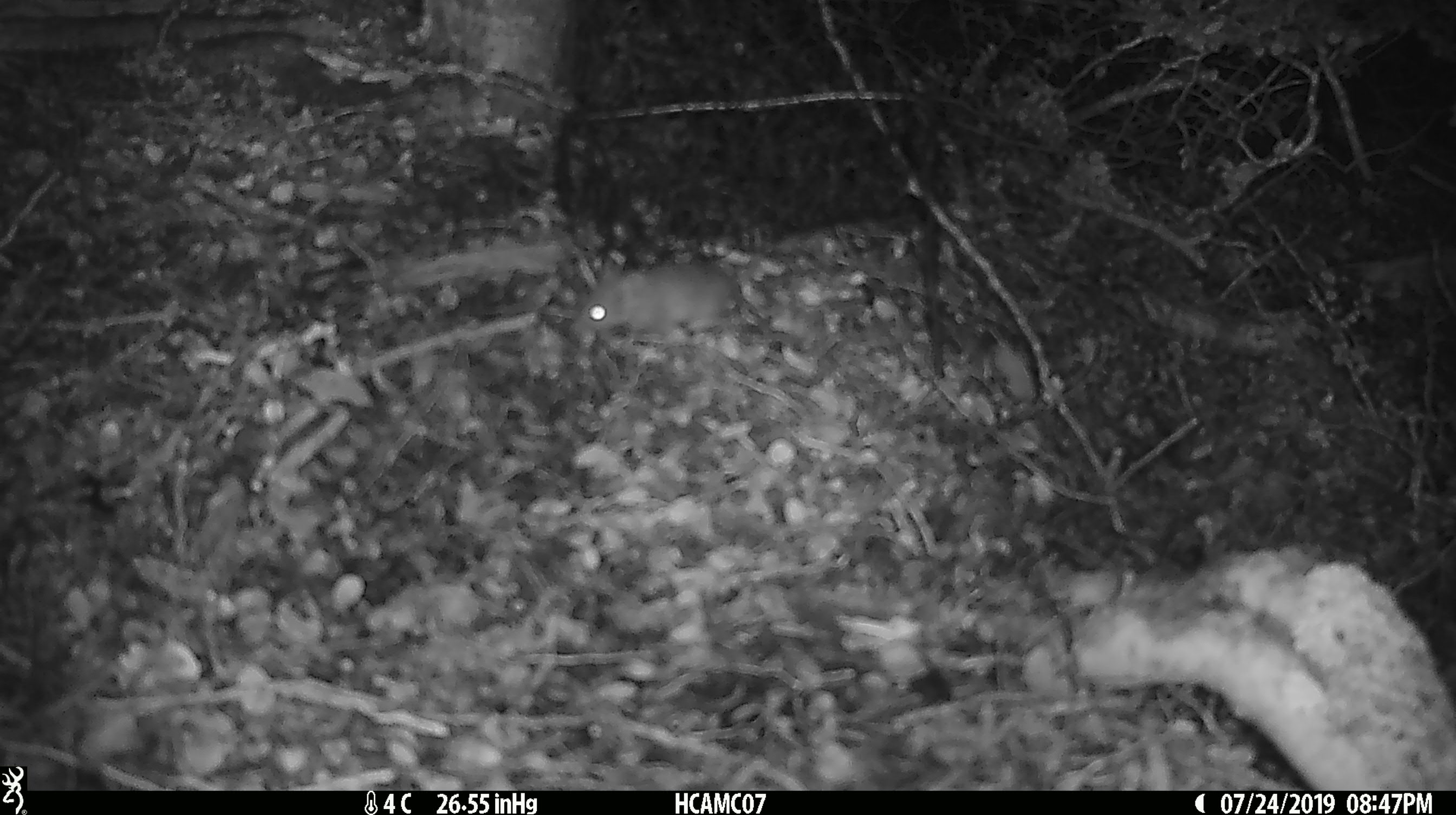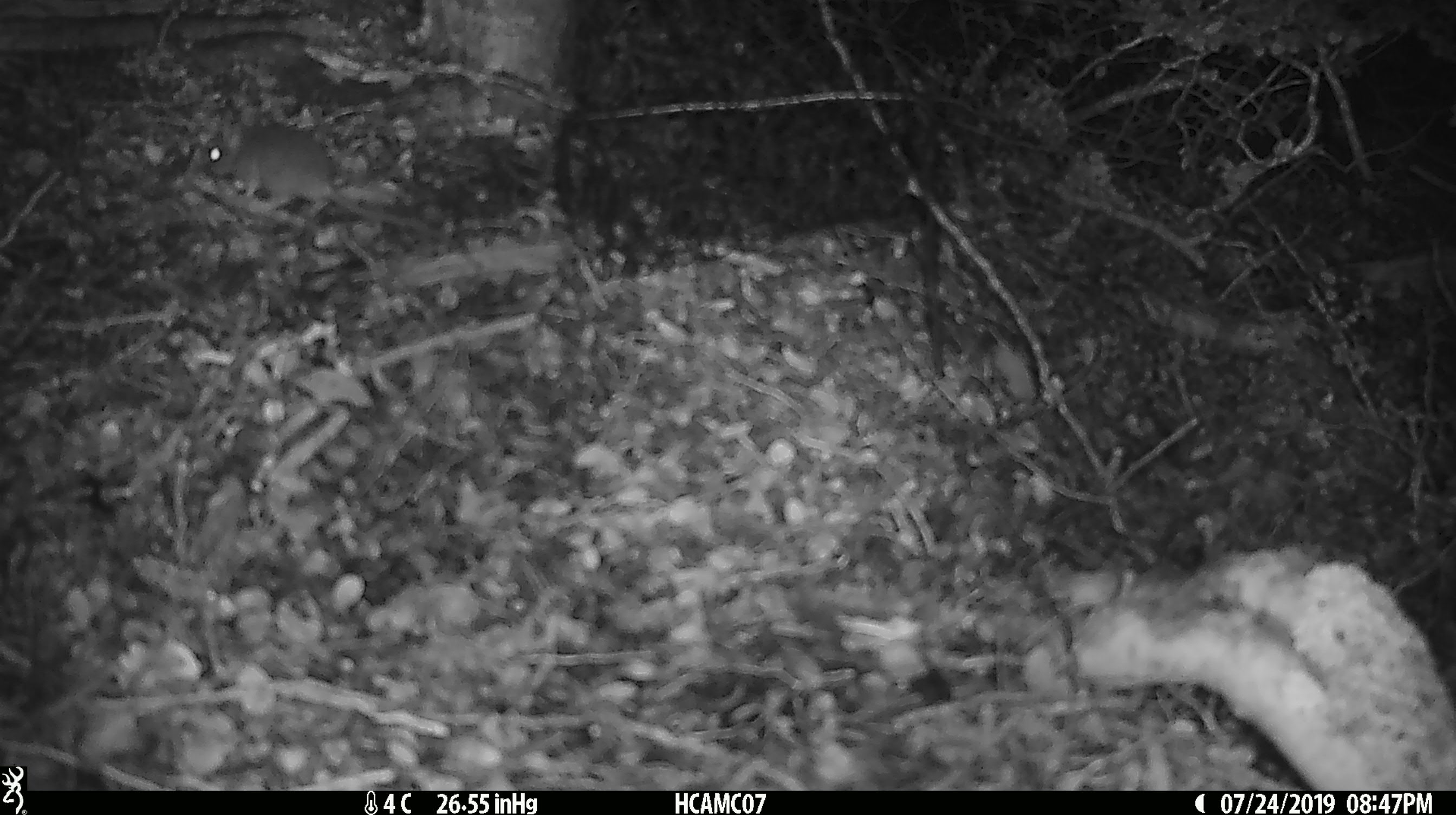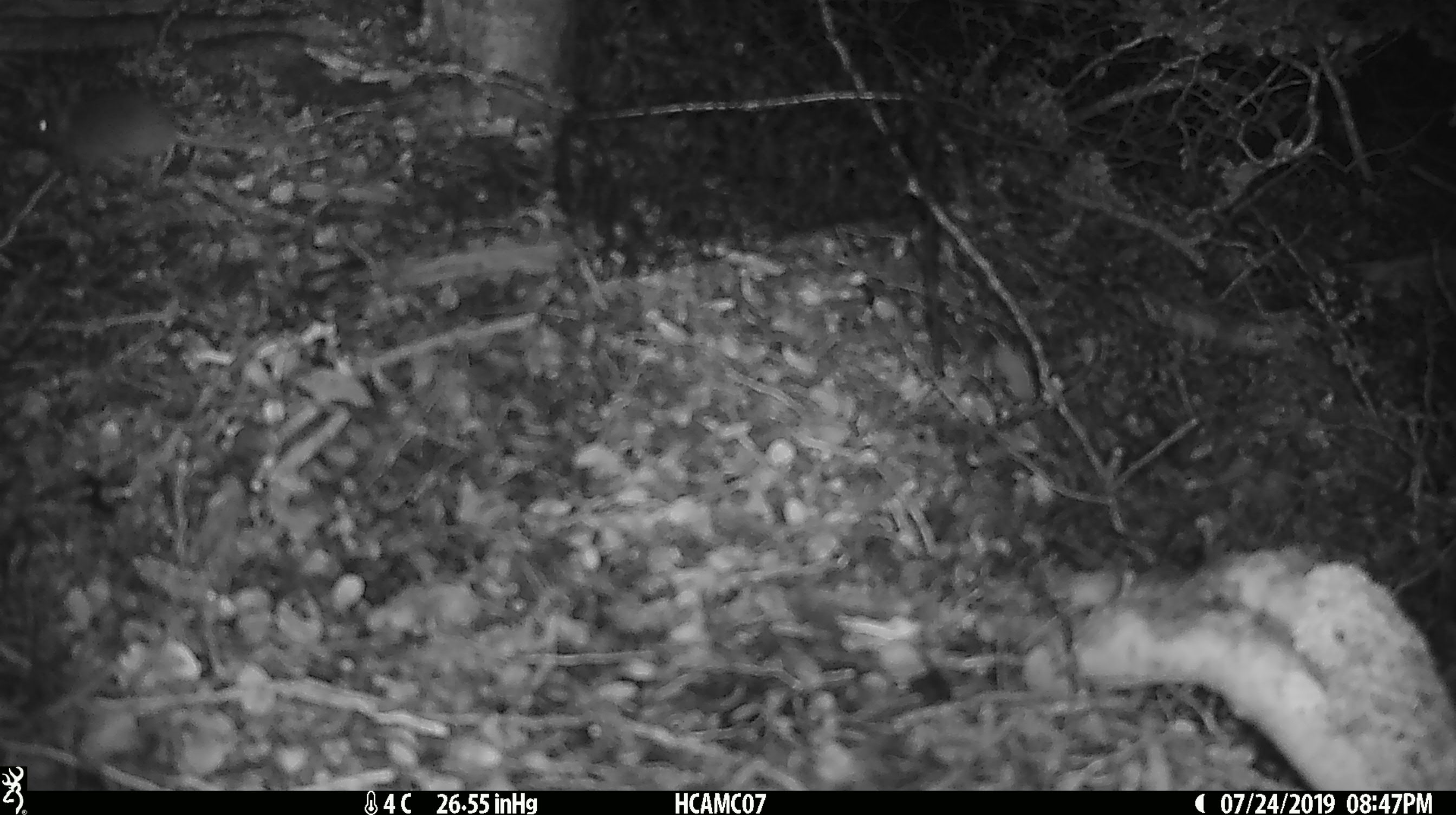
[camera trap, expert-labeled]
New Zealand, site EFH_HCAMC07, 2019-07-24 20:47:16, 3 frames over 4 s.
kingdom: Animalia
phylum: Chordata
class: Mammalia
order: Rodentia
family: Muridae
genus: Mus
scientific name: Mus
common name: mouse